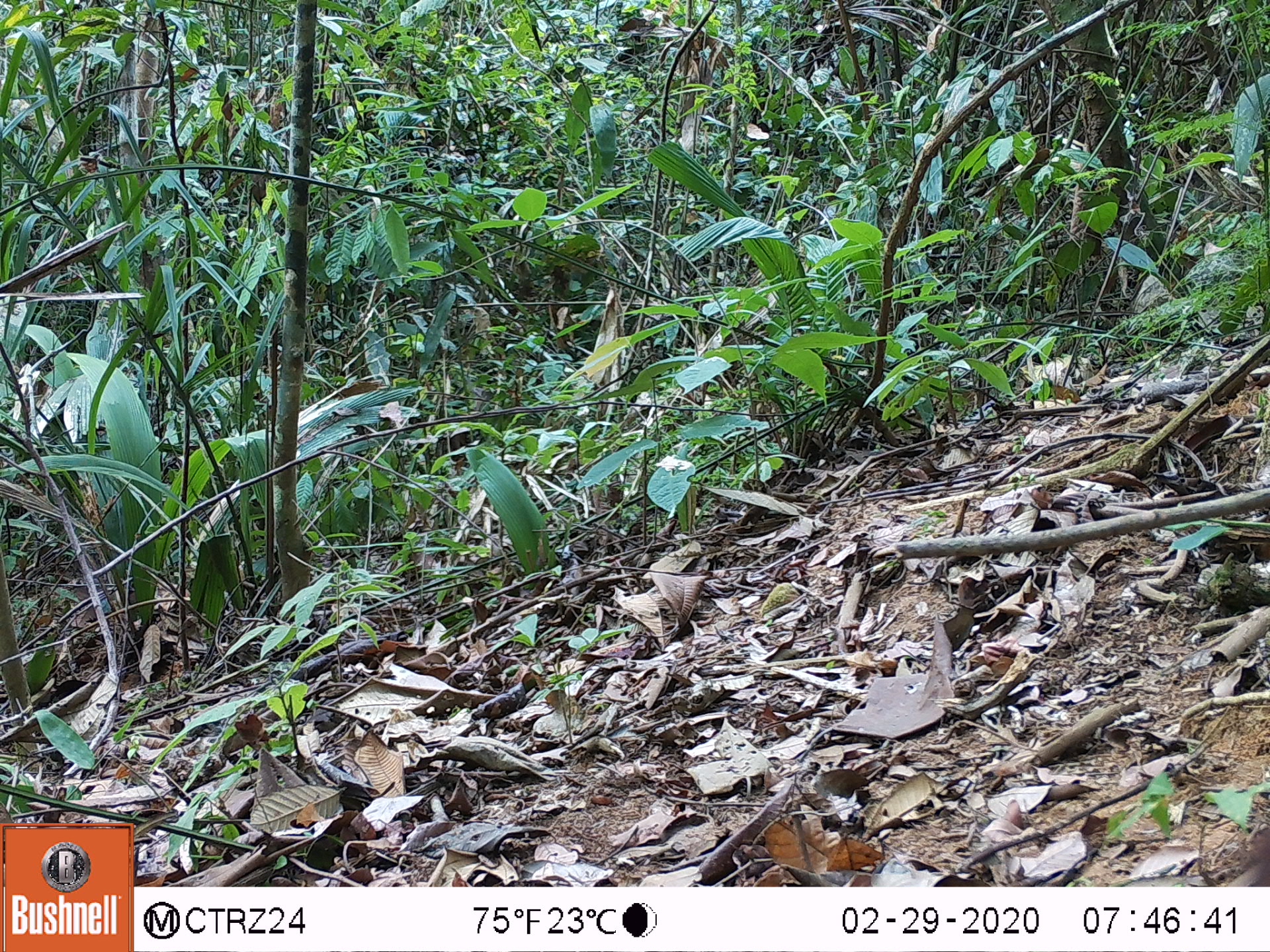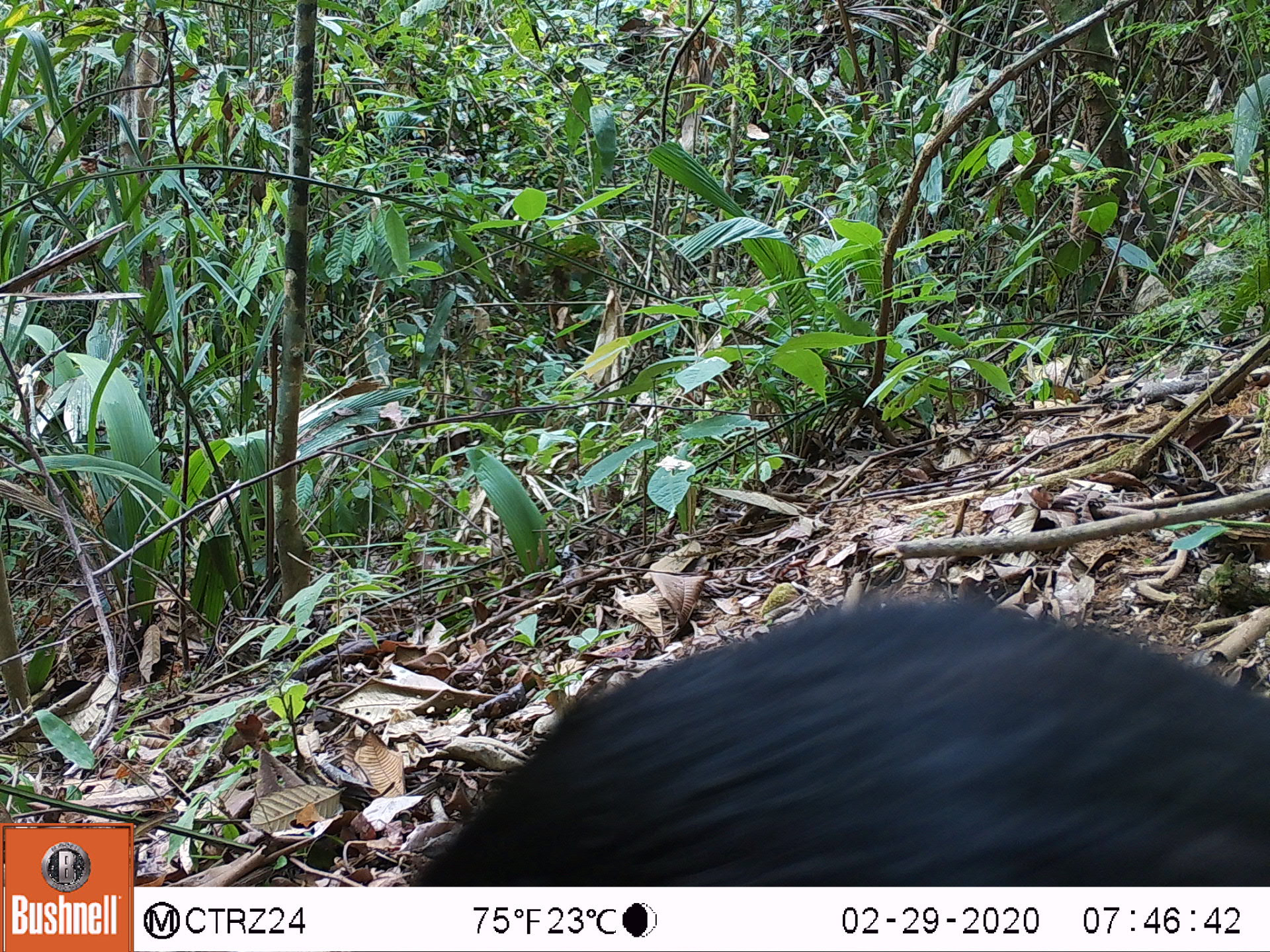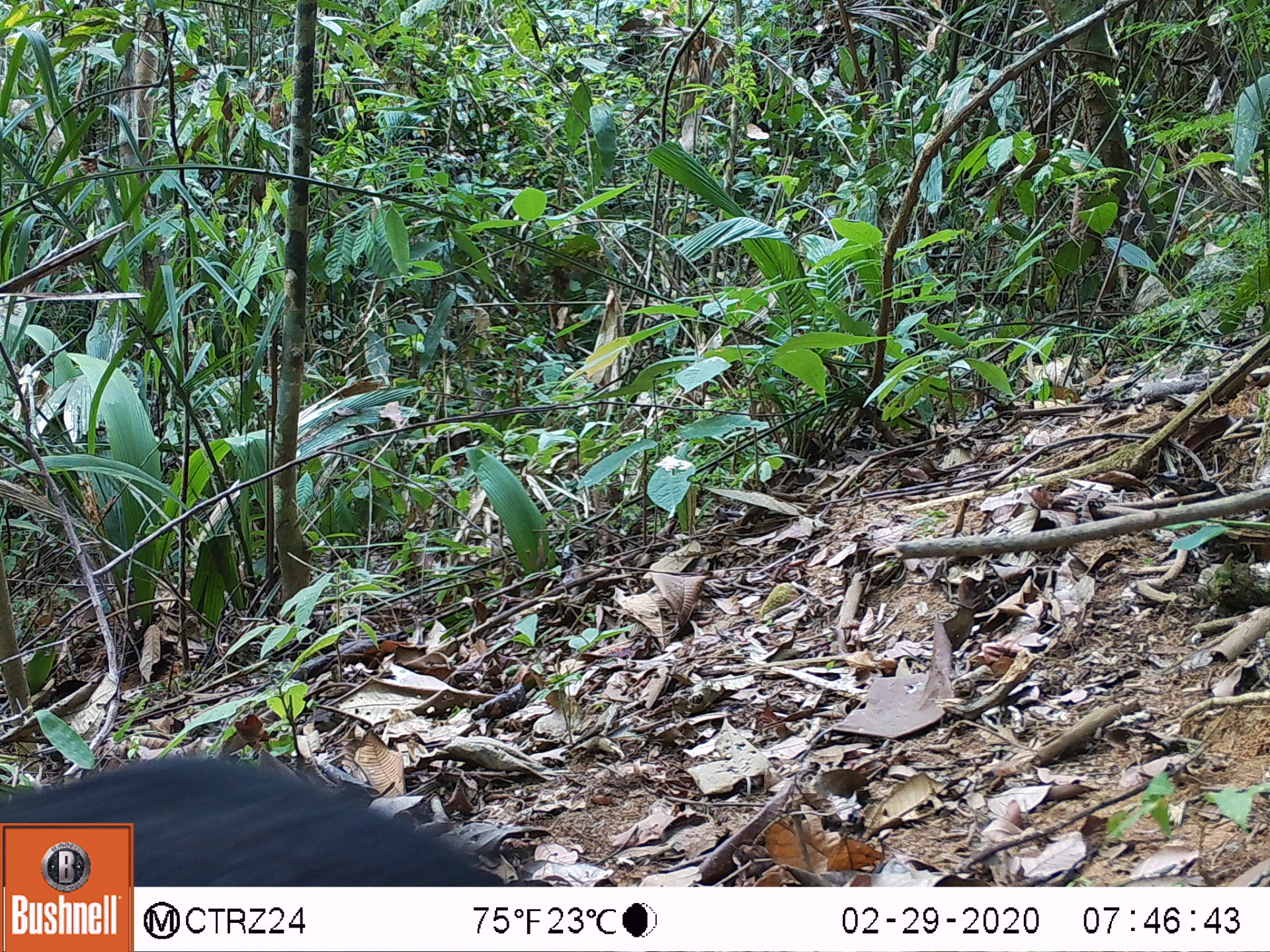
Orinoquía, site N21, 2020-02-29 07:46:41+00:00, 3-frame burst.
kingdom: Animalia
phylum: Chordata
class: Mammalia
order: Rodentia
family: Dasyproctidae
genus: Dasyprocta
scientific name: Dasyprocta fuliginosa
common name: black agouti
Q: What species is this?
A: Black agouti (Dasyprocta fuliginosa).